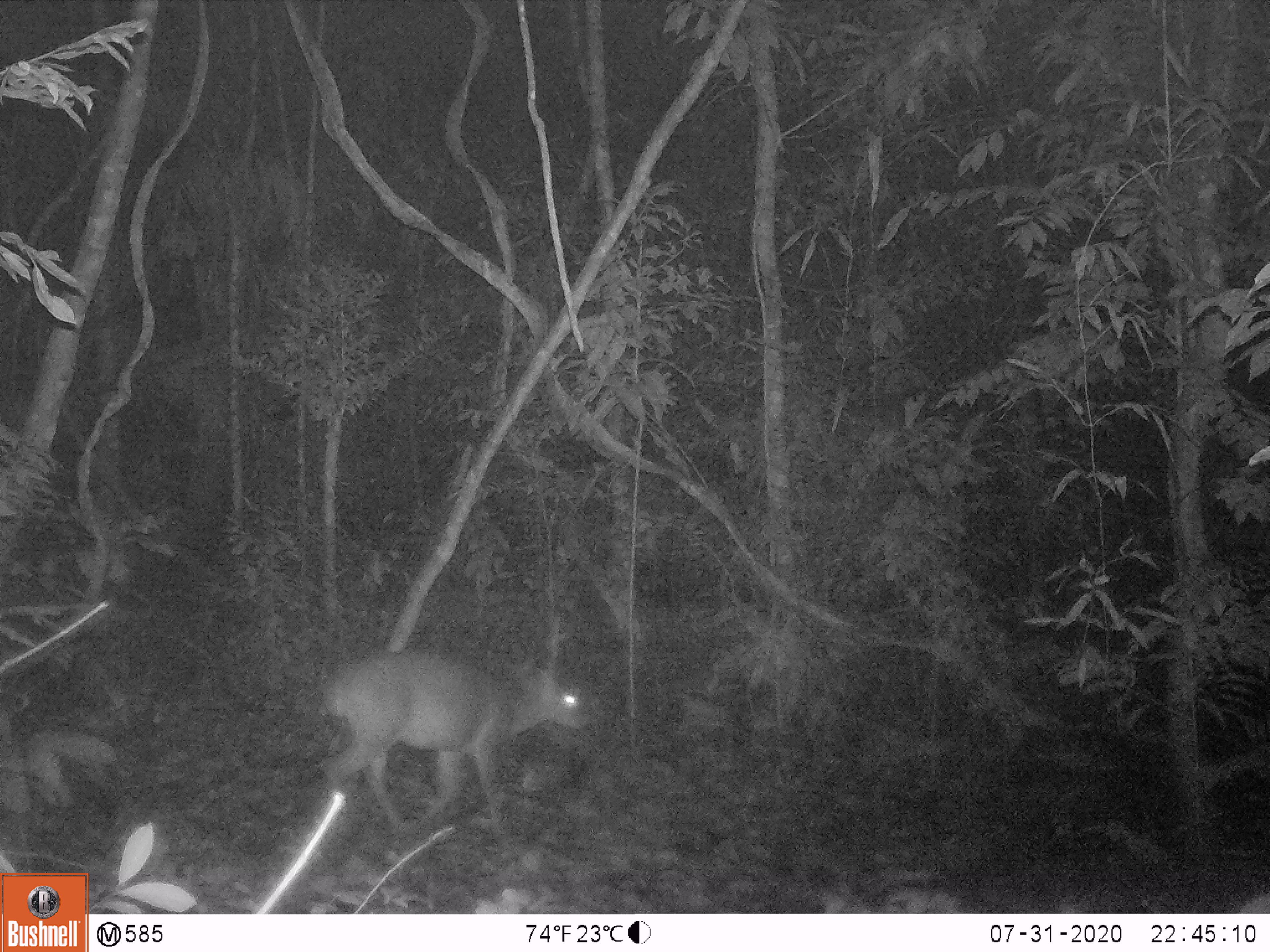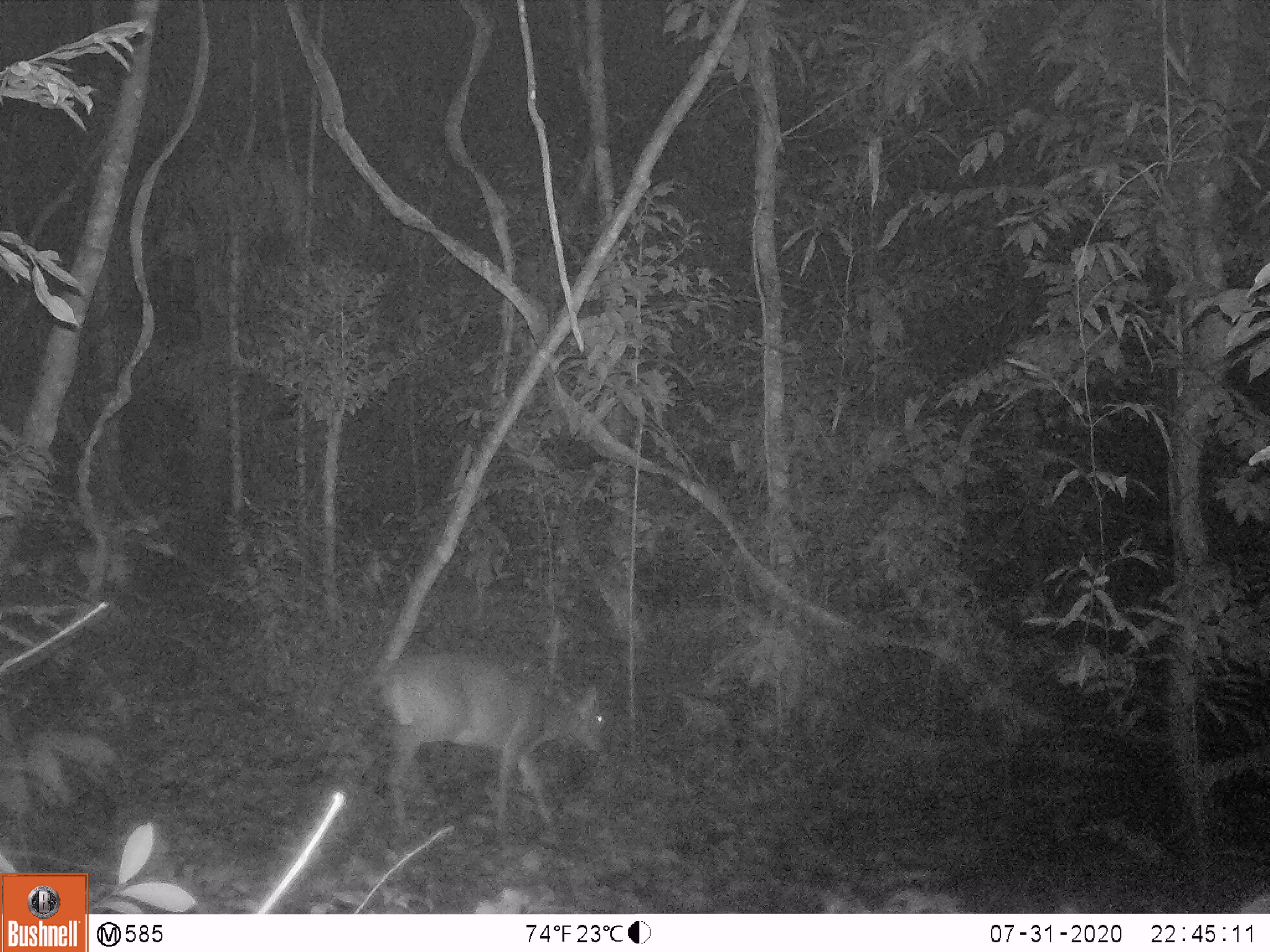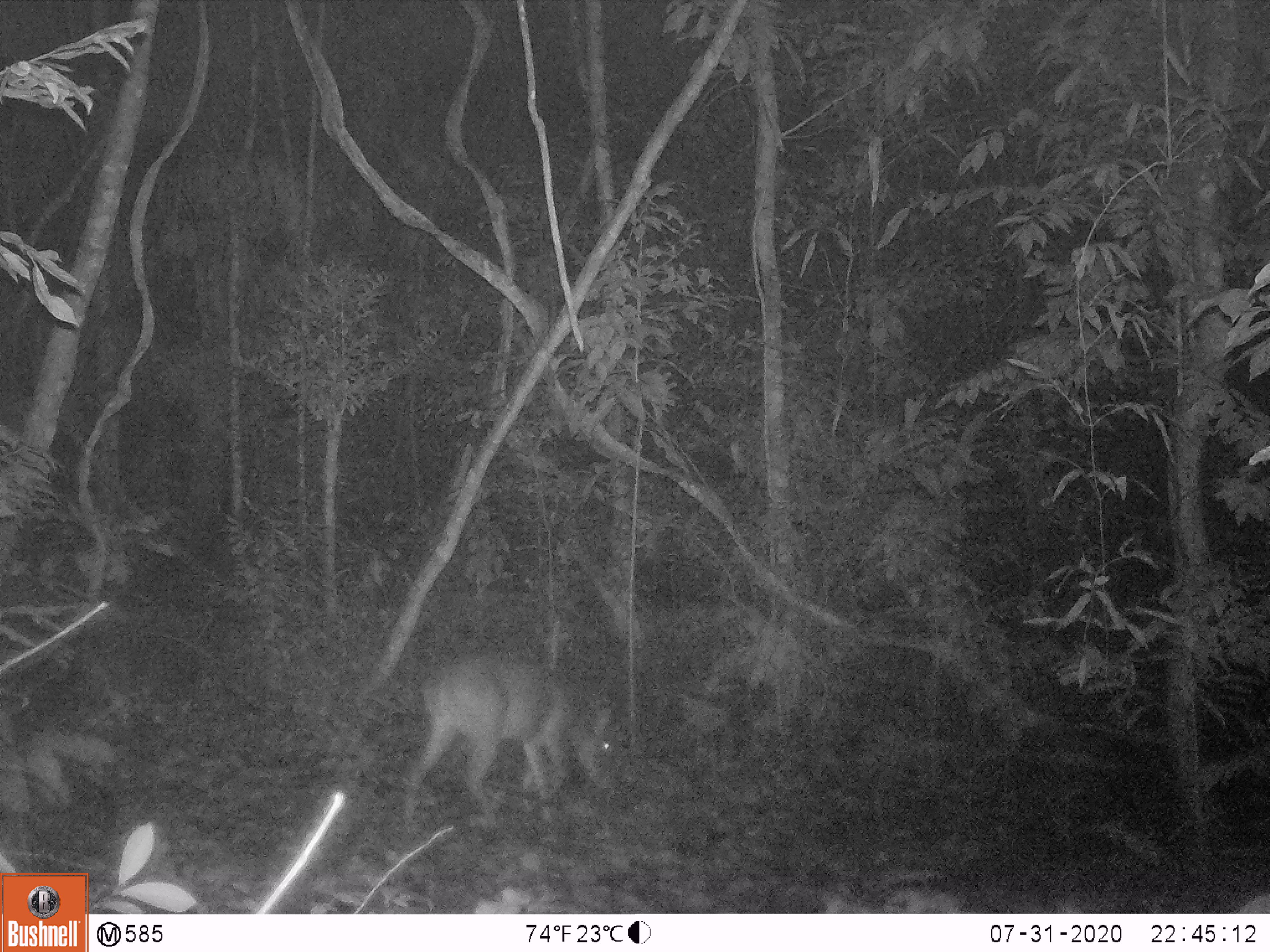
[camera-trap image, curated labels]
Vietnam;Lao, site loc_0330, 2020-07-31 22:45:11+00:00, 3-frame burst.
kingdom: Animalia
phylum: Chordata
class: Mammalia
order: Artiodactyla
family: Cervidae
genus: Muntiacus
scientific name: Muntiacus vuquangensis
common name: large-antlered muntjac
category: large antlered muntjac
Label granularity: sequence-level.